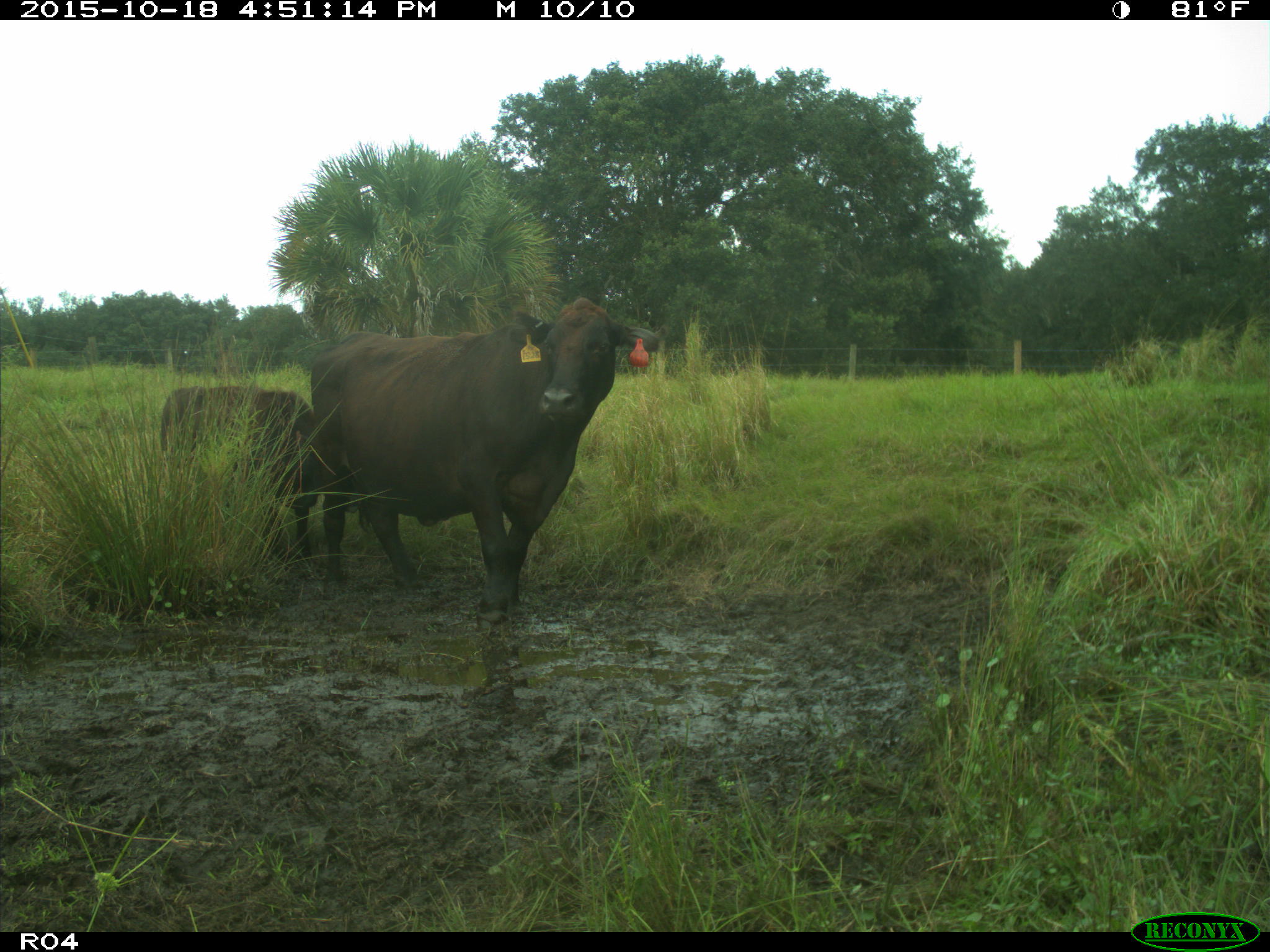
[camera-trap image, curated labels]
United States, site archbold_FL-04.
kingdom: Animalia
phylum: Chordata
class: Mammalia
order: Artiodactyla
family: Bovidae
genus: Bos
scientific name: Bos taurus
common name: domestic cow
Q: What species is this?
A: Bos taurus (domestic cow).